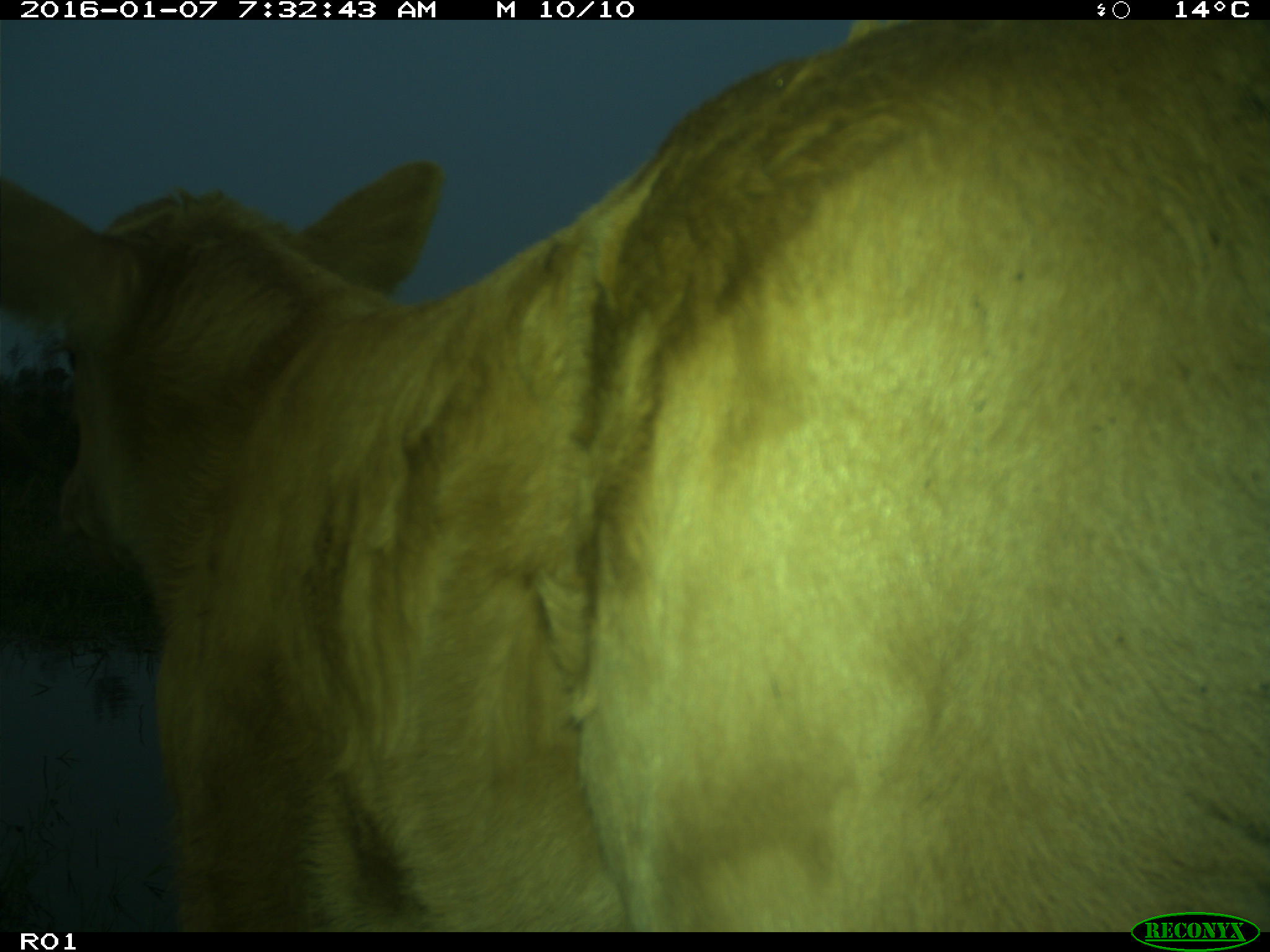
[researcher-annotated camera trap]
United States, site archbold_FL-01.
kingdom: Animalia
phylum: Chordata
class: Mammalia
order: Artiodactyla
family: Bovidae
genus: Bos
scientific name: Bos taurus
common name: domestic cow